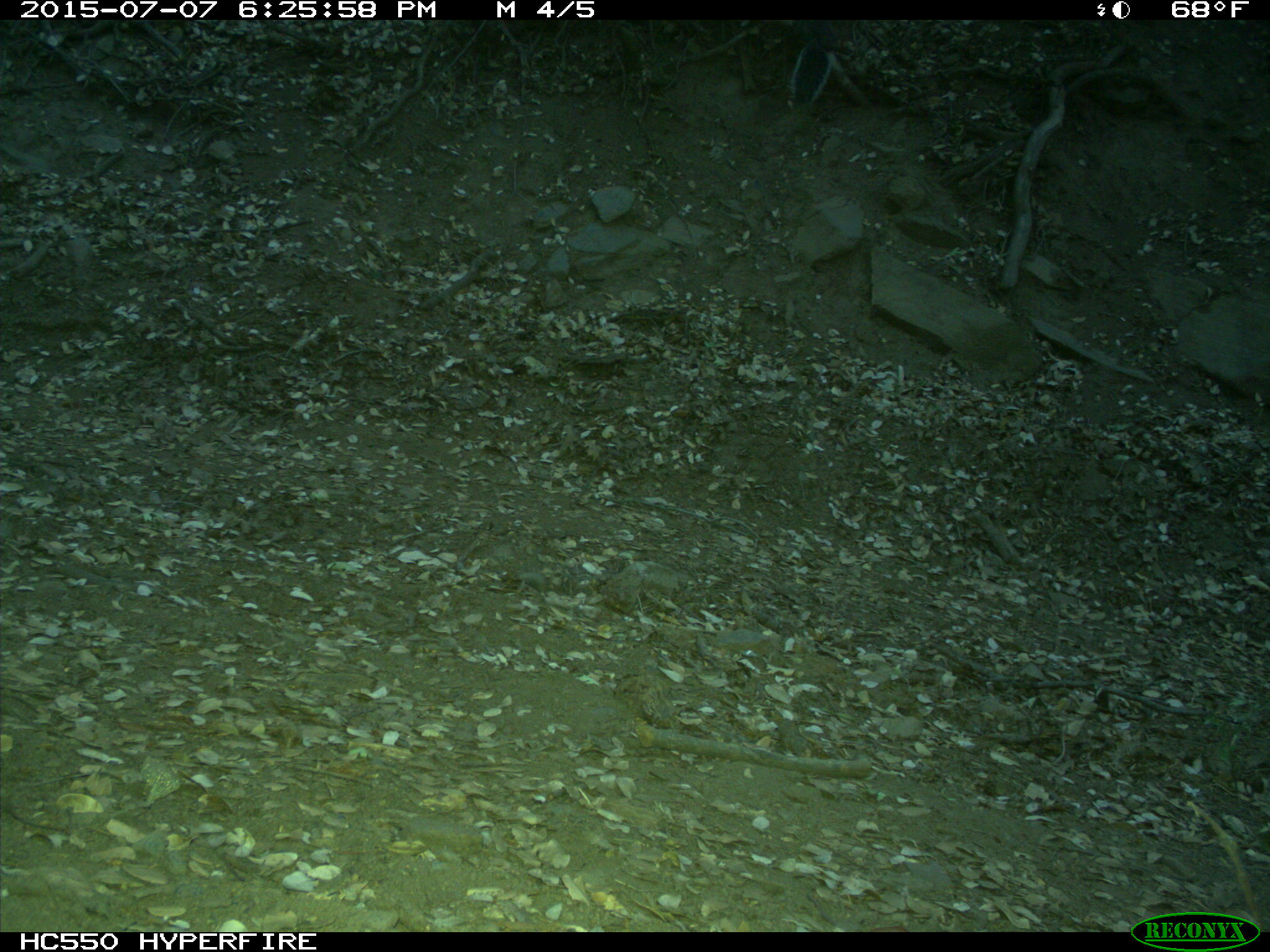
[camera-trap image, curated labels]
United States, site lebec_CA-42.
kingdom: Animalia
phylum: Chordata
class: Mammalia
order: Rodentia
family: Sciuridae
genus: Sciurus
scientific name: Sciurus carolinensis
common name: eastern gray squirrel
Sciurus carolinensis (eastern gray squirrel).